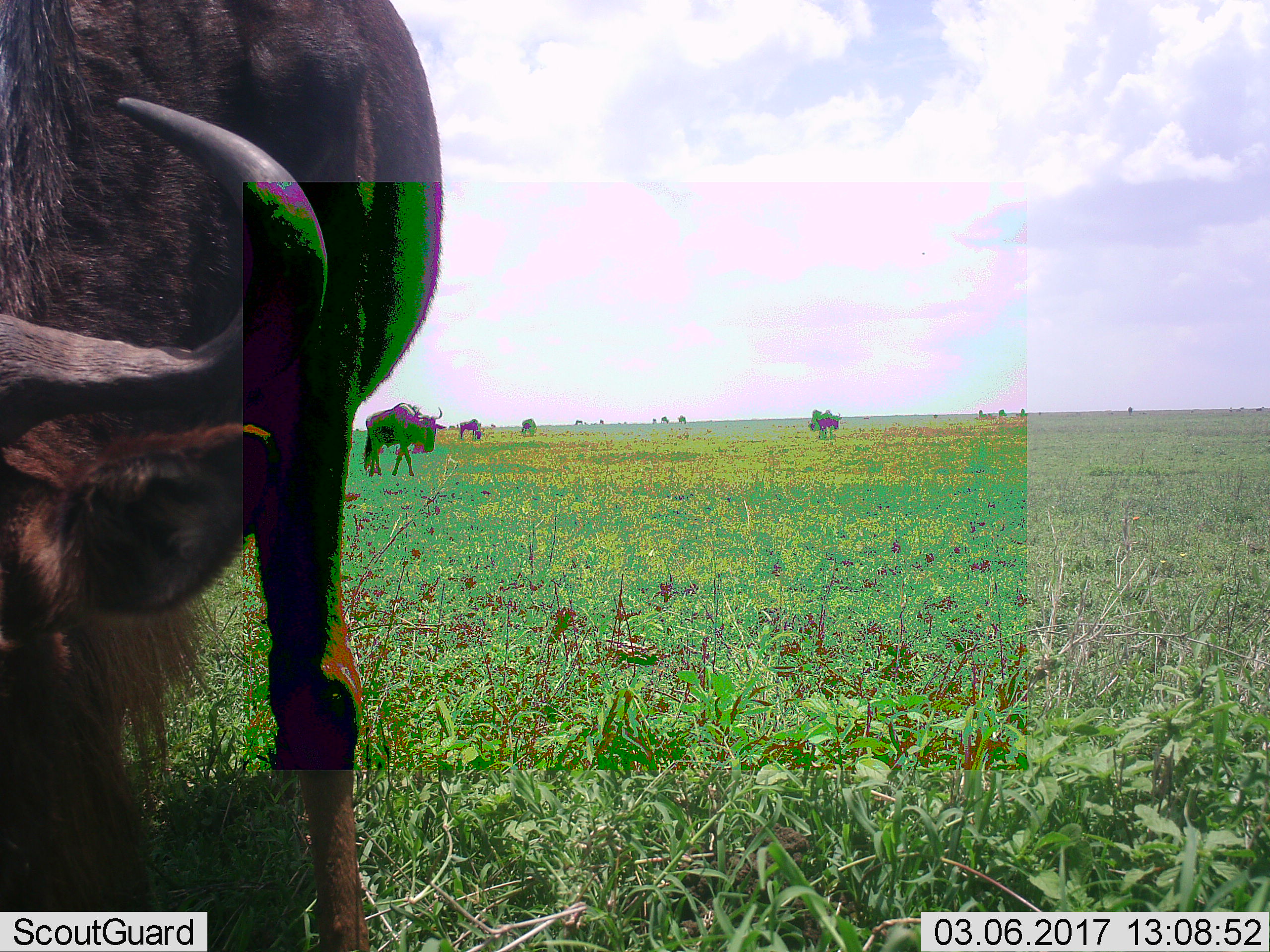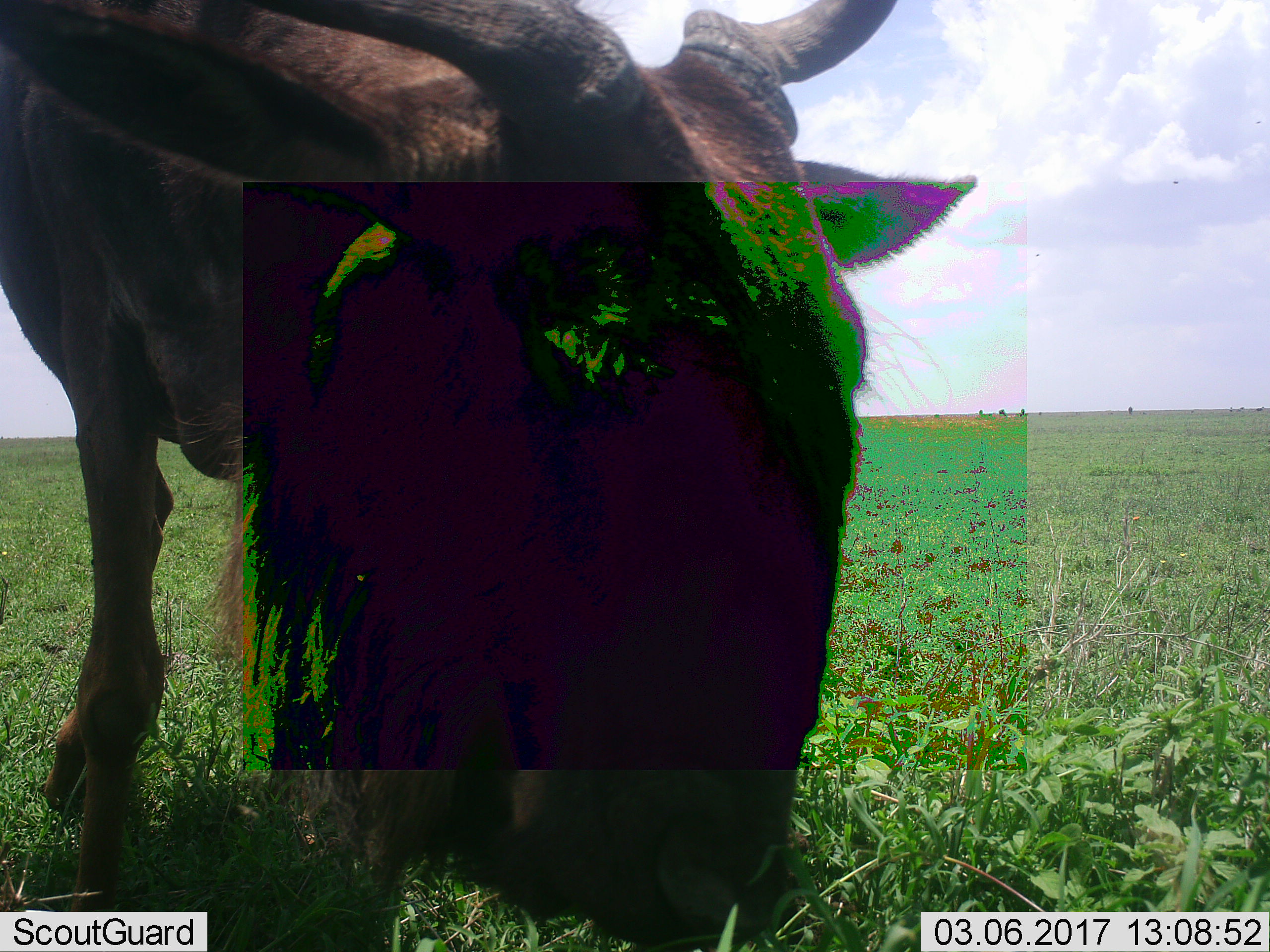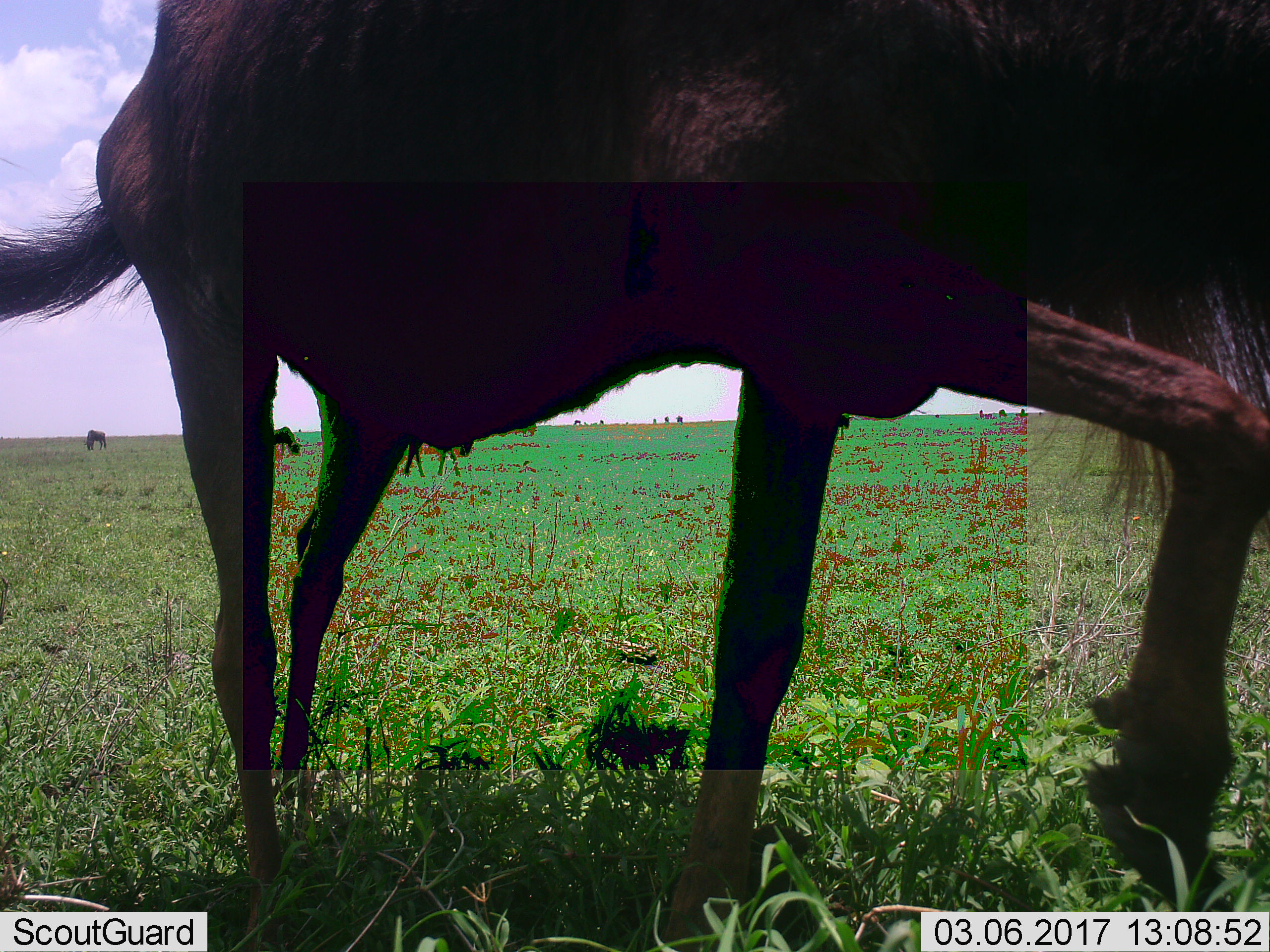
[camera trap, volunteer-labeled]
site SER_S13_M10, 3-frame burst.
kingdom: Animalia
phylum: Chordata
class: Mammalia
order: Artiodactyla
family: Bovidae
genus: Connochaetes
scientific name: Connochaetes taurinus taurinus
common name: blue wildebeest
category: wildebeestblue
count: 11-50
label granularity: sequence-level